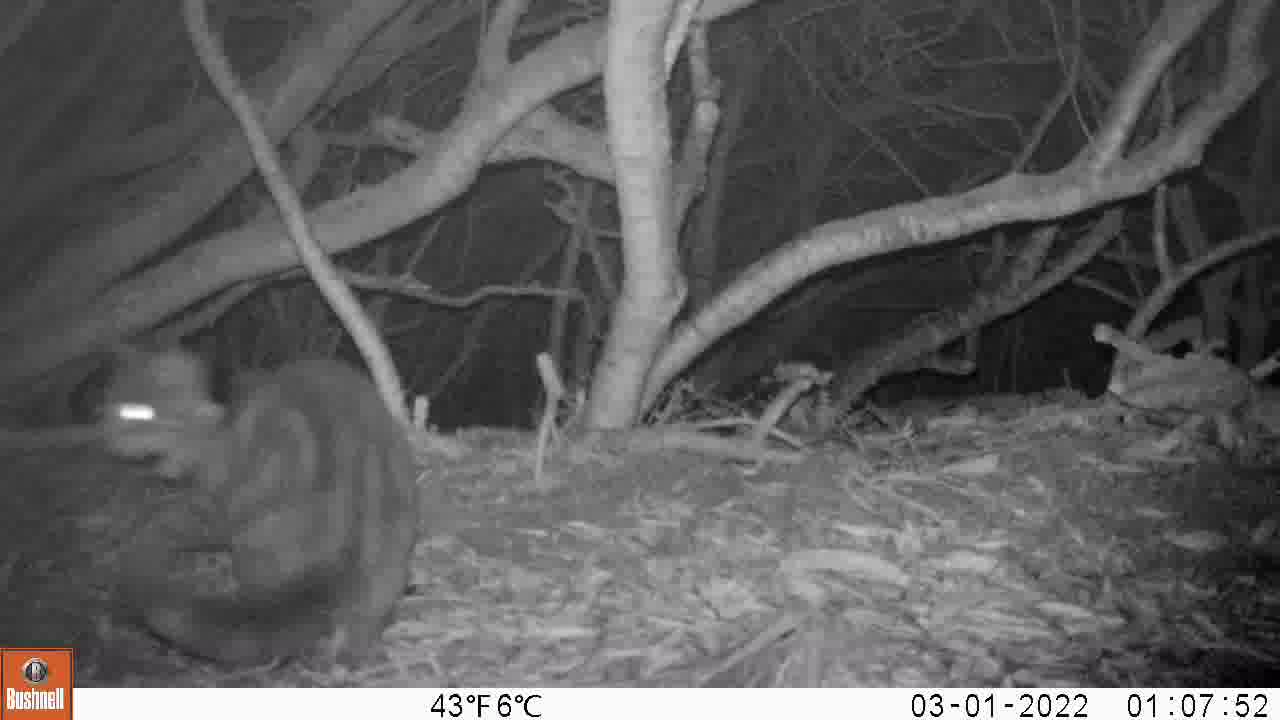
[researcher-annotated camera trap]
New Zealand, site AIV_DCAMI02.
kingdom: Animalia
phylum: Chordata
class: Mammalia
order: Carnivora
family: Felidae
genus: Felis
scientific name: Felis catus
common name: domestic cat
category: cat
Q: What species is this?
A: Cat (domestic cat) (Felis catus).